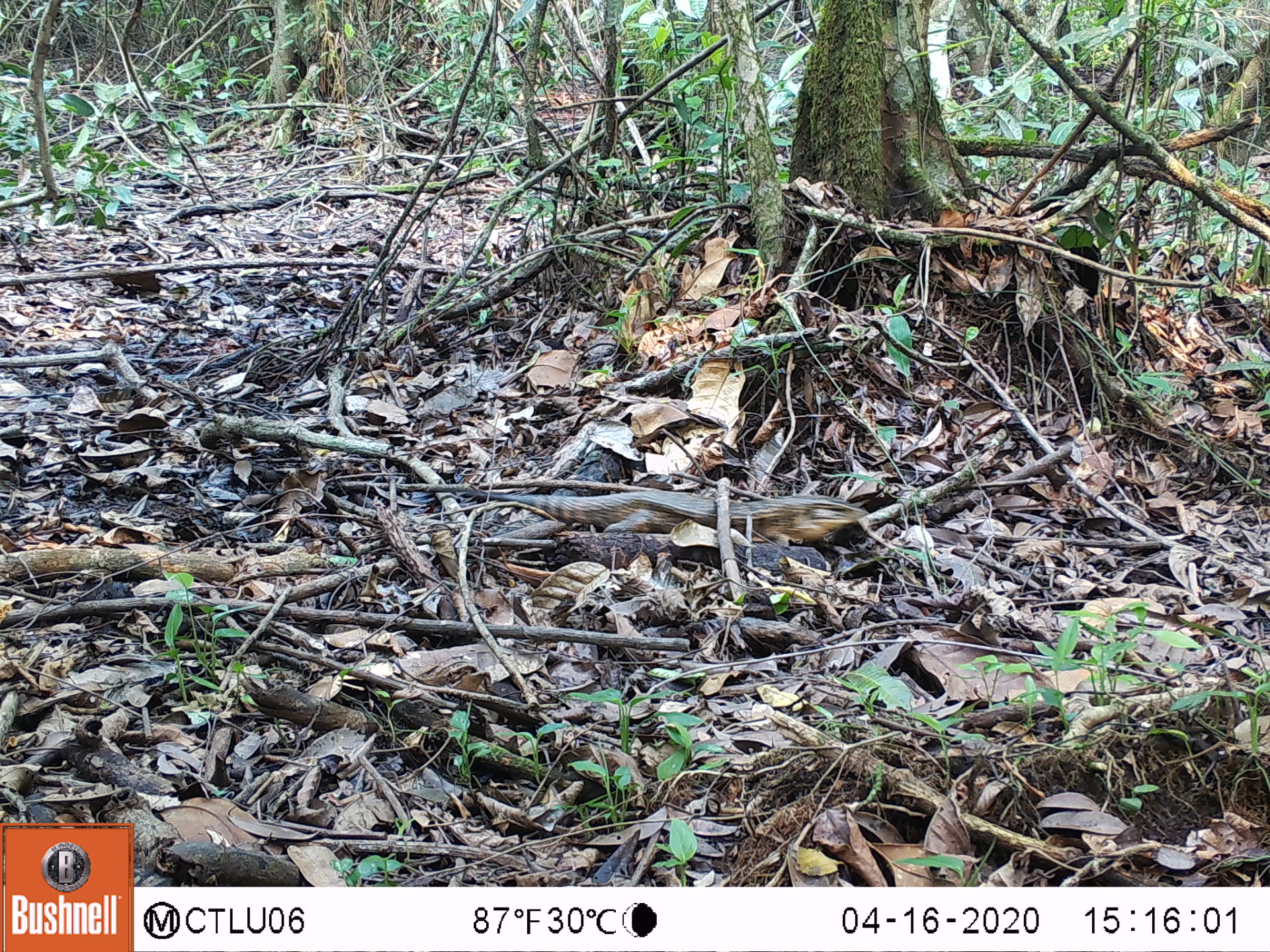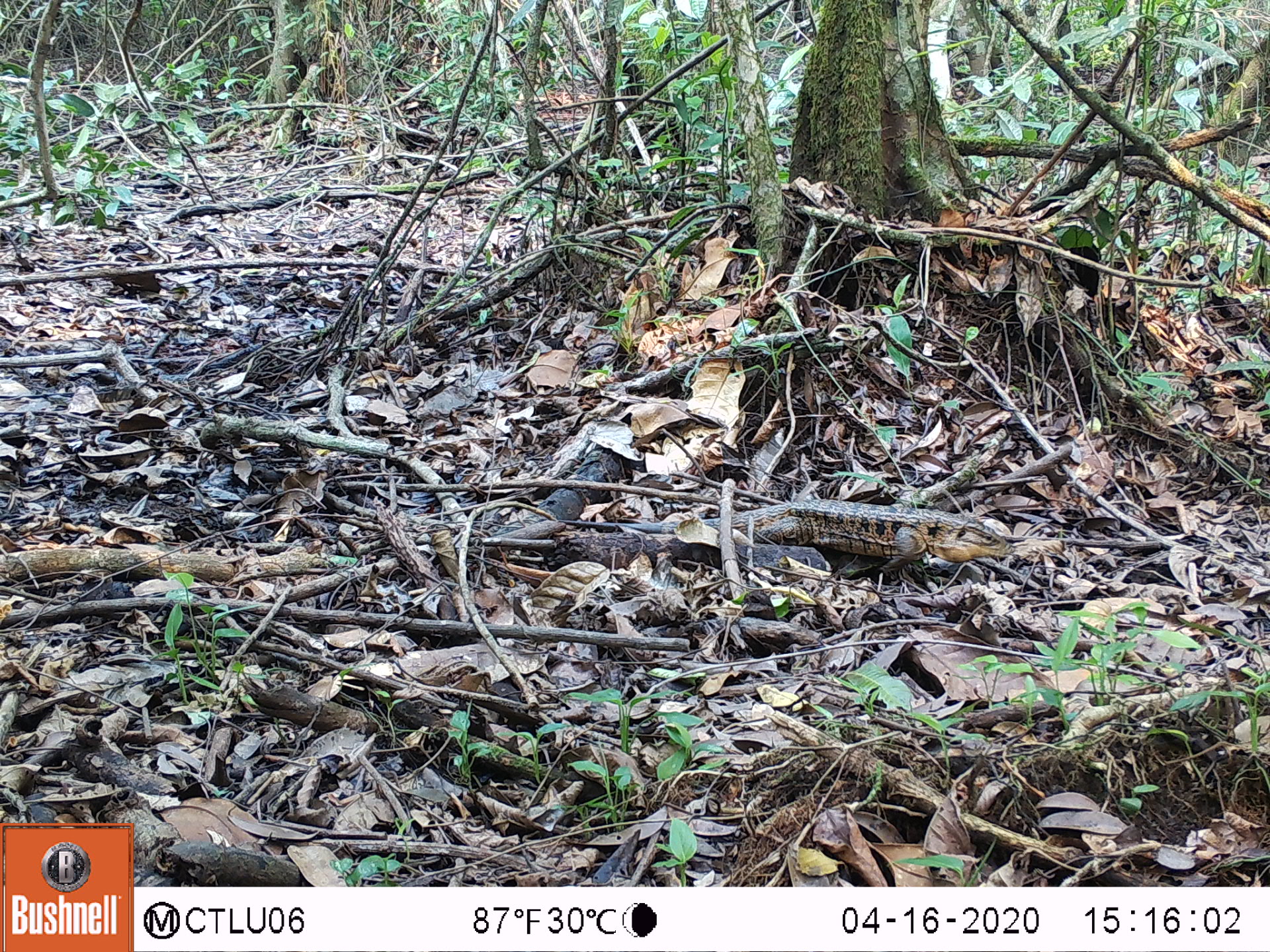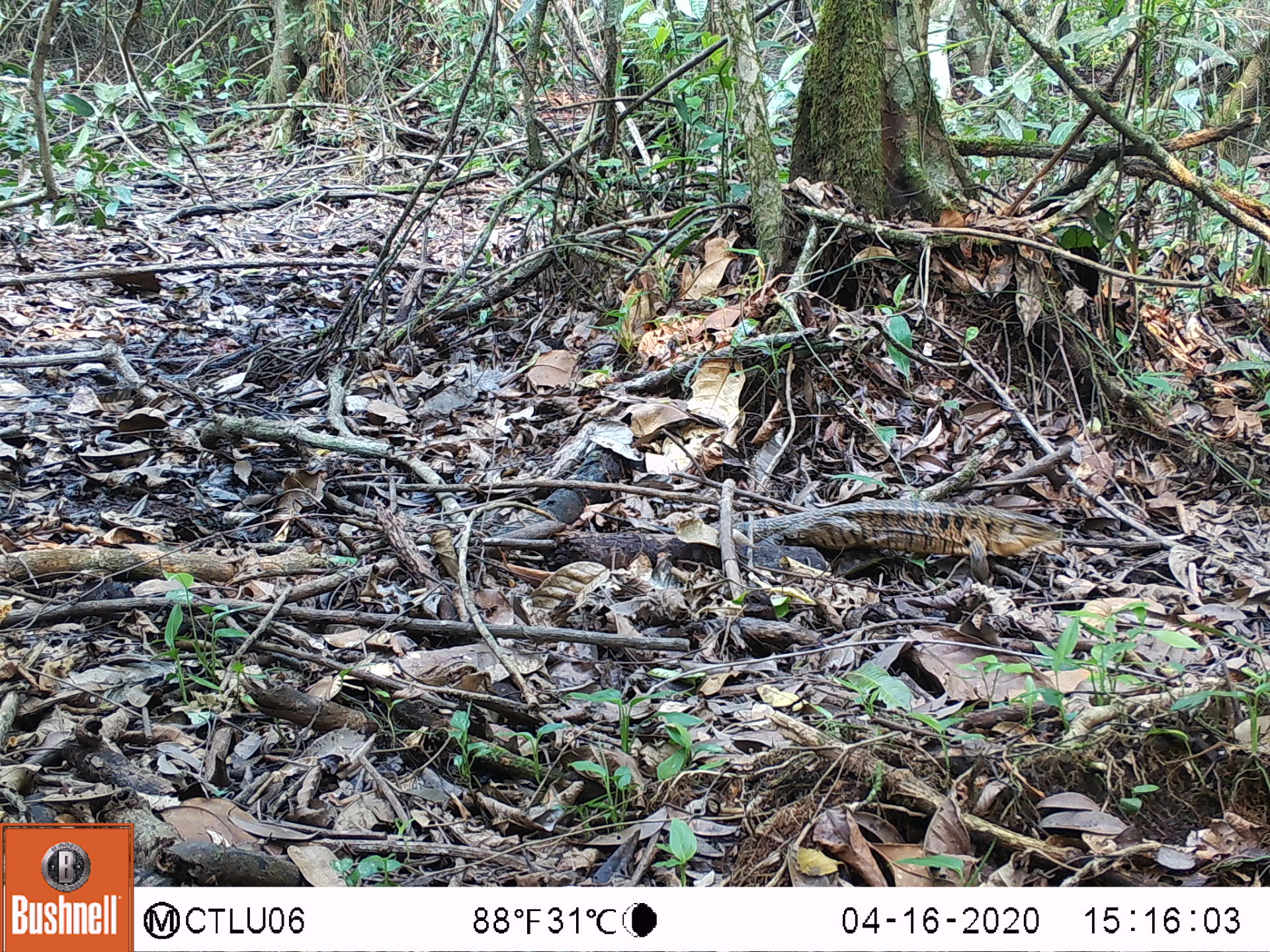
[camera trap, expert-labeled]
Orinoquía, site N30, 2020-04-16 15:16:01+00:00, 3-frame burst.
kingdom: Animalia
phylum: Chordata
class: Reptilia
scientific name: Reptilia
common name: reptile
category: unknown reptile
Unknown reptile (reptile) (Reptilia).